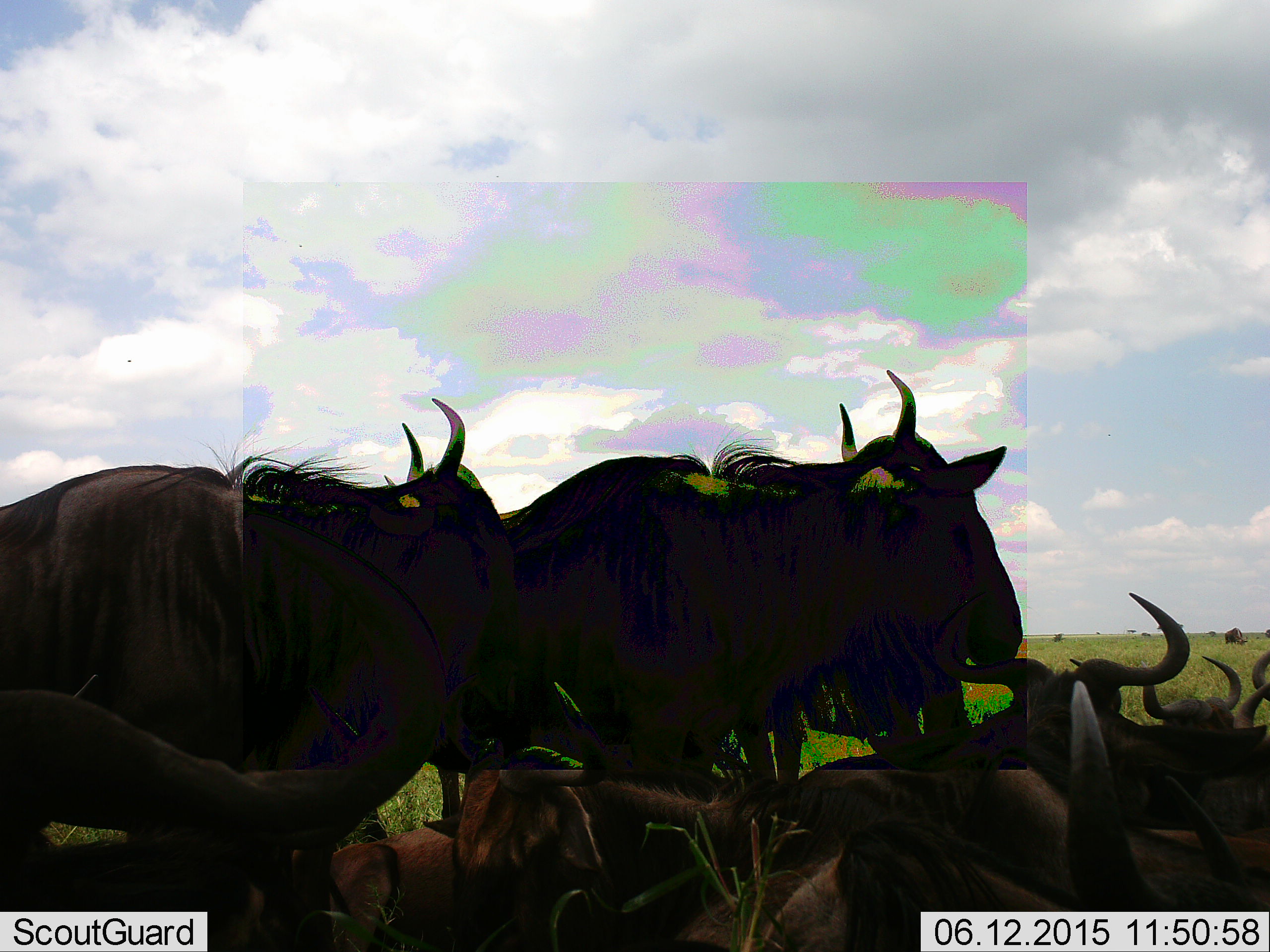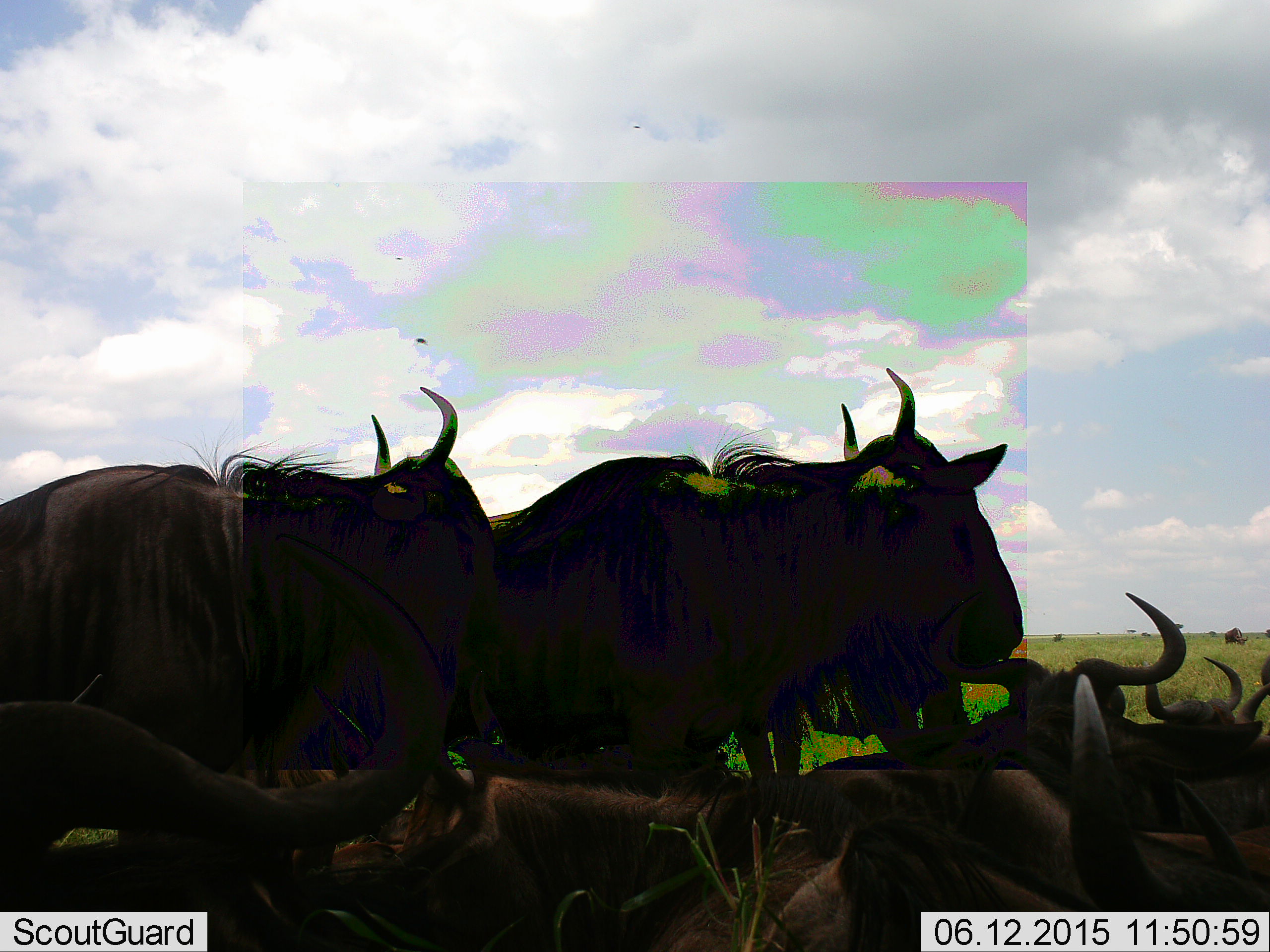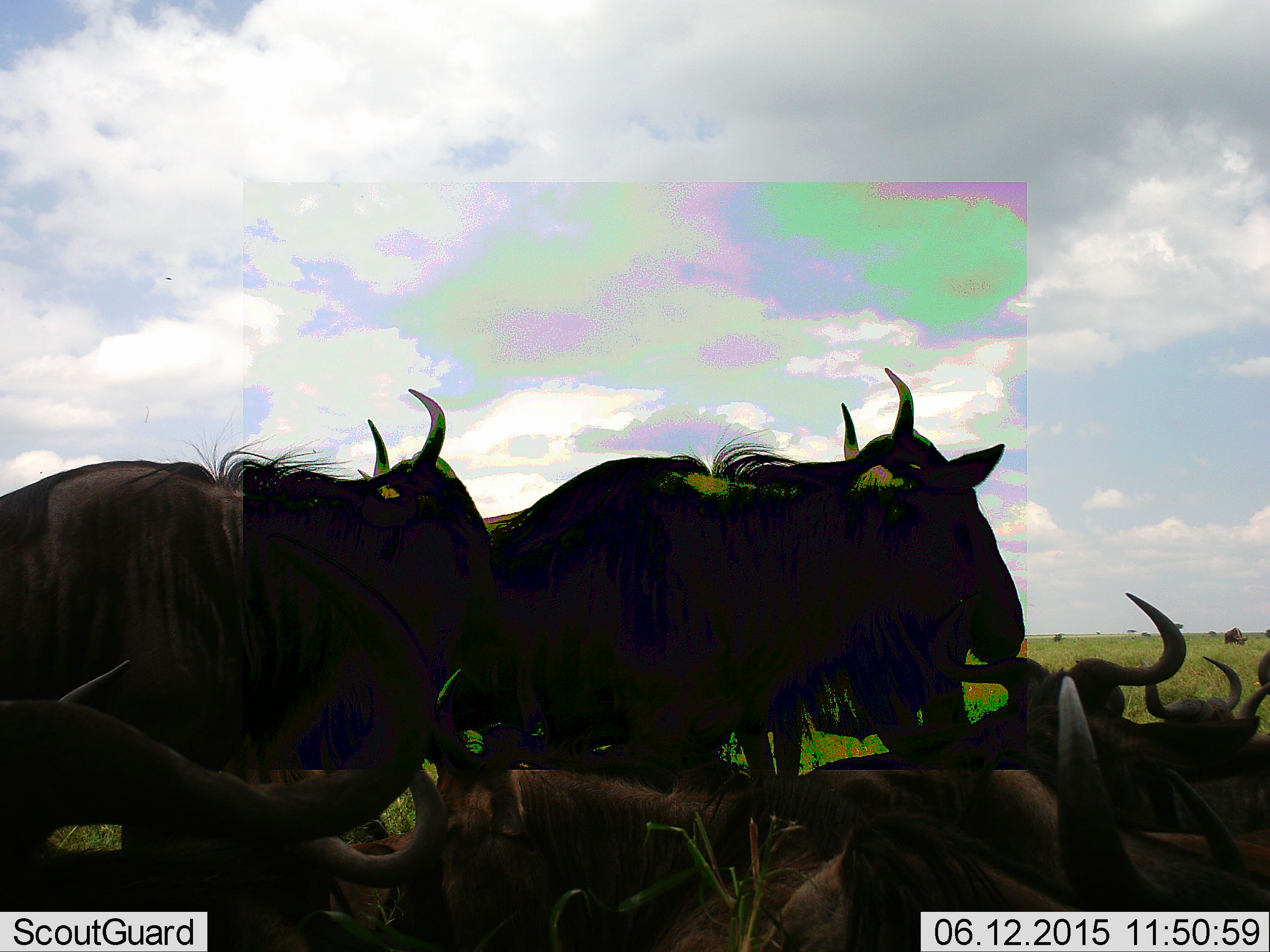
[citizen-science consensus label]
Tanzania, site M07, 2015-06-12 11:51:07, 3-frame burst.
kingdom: Animalia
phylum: Chordata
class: Mammalia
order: Artiodactyla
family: Bovidae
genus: Connochaetes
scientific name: Connochaetes taurinus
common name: blue wildebeest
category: wildebeest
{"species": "wildebeest (blue wildebeest) (Connochaetes taurinus)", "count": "11-50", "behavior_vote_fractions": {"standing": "70%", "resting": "90%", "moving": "10%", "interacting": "0%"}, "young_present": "10%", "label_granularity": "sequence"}